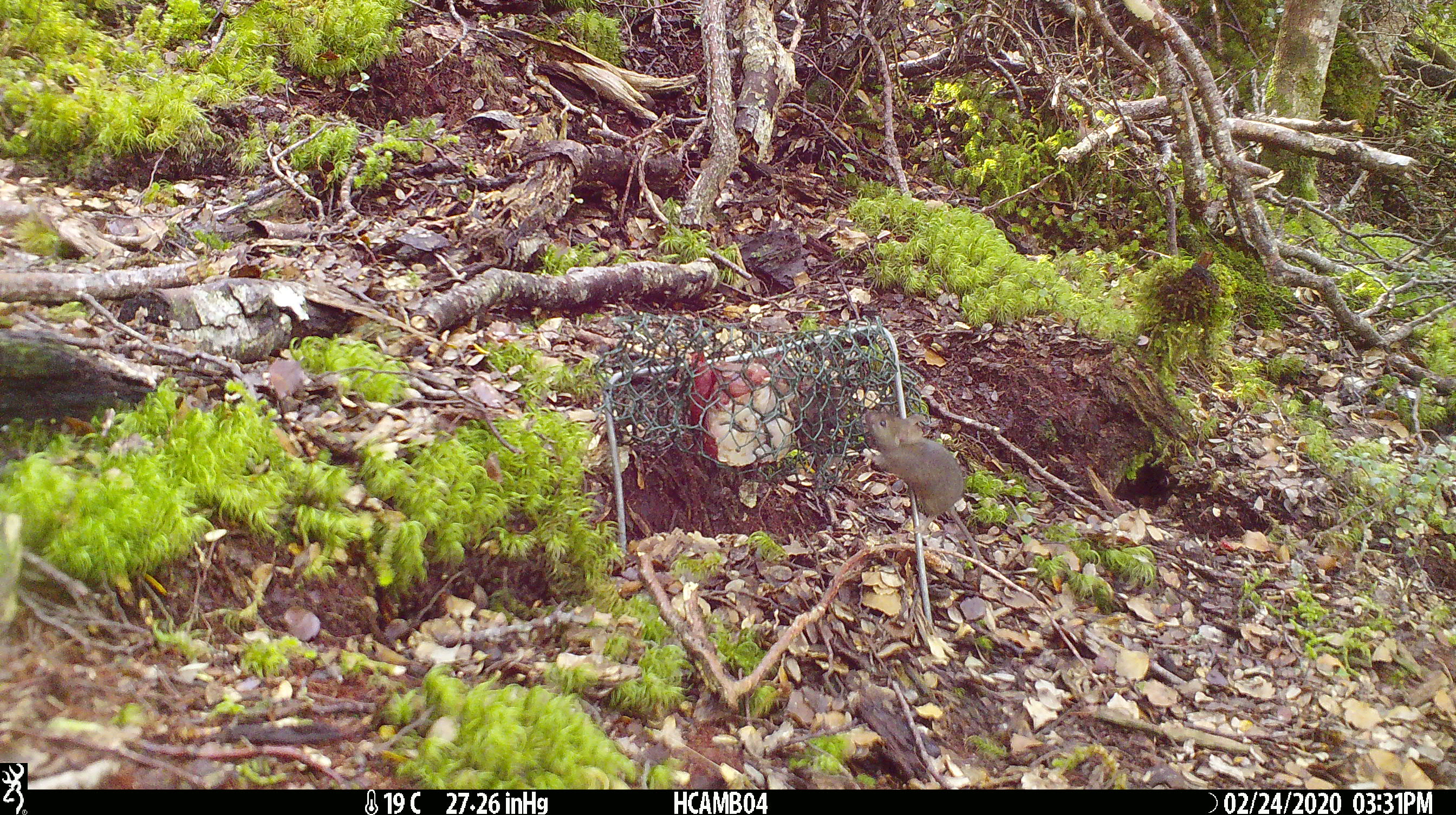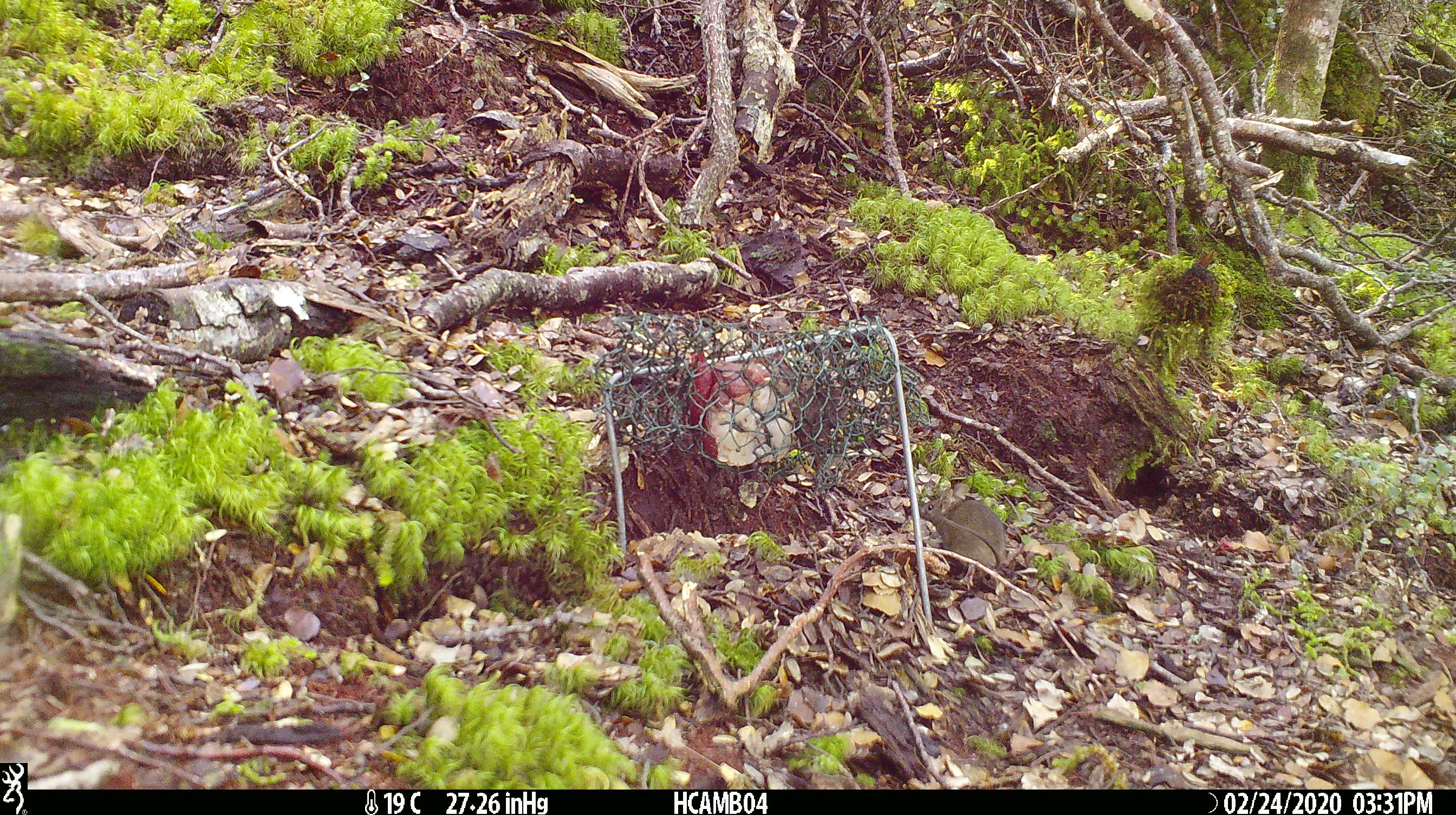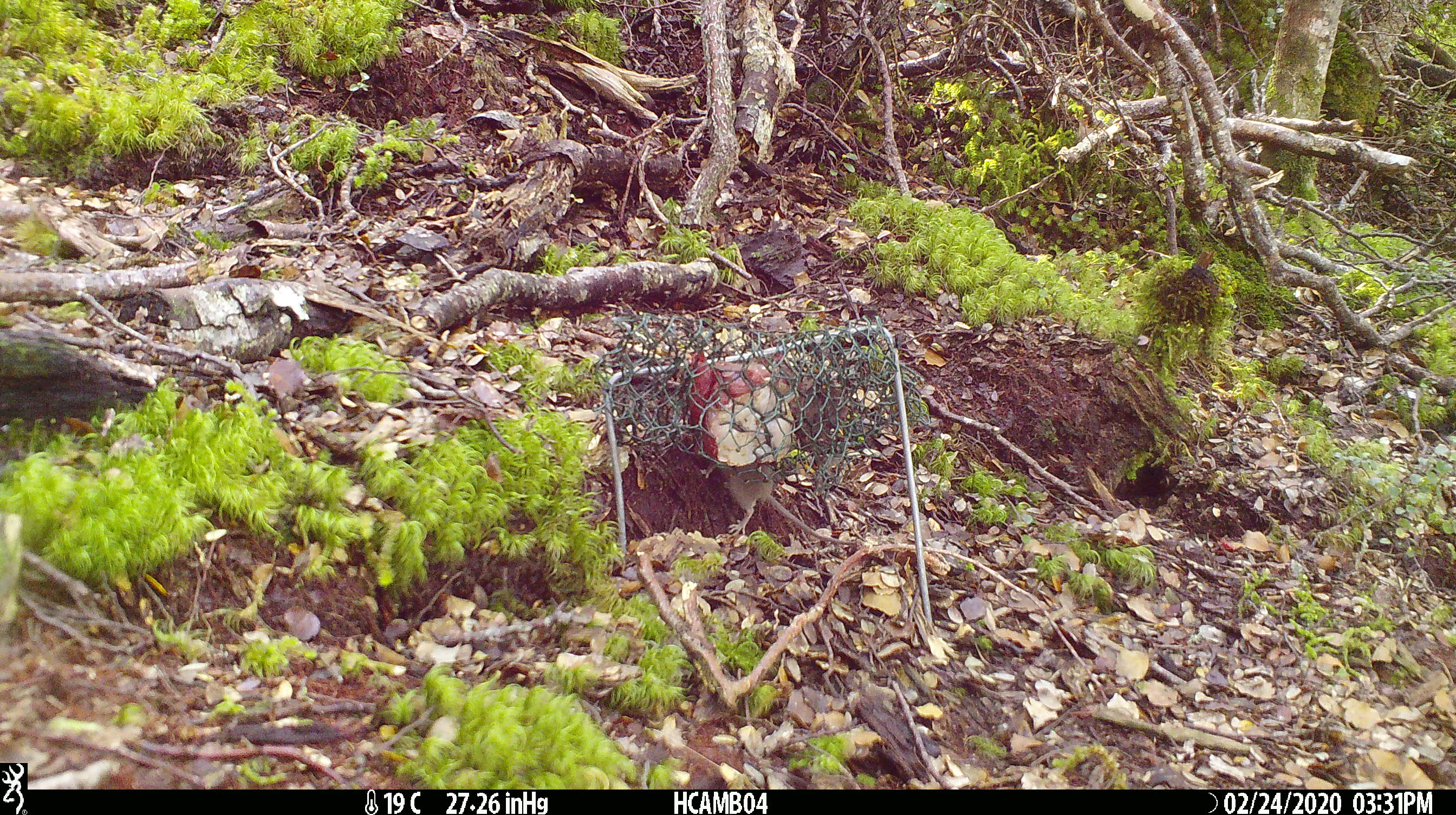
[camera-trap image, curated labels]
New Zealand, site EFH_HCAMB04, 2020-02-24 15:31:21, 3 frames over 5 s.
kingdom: Animalia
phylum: Chordata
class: Mammalia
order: Rodentia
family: Muridae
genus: Mus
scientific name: Mus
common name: mouse